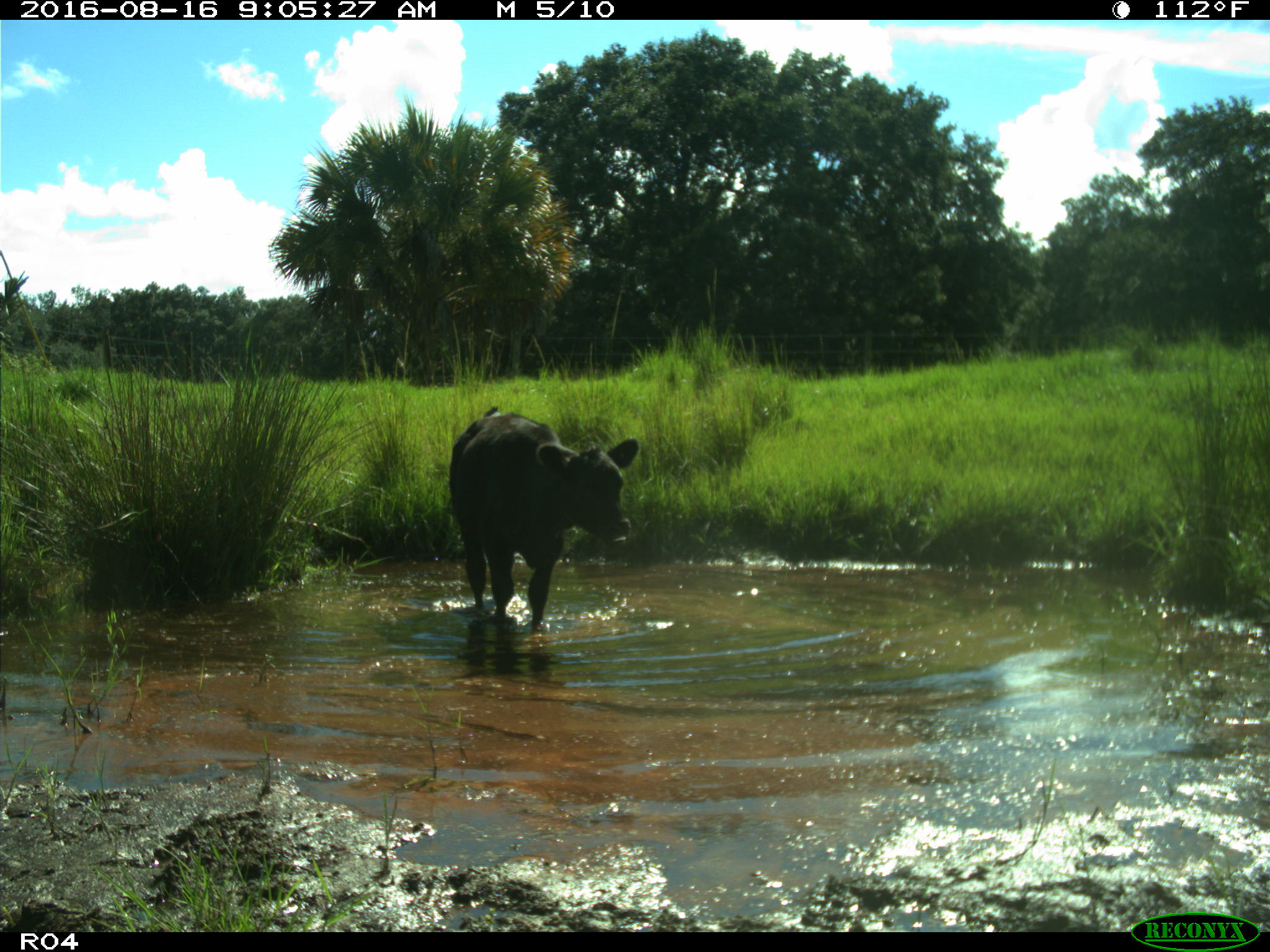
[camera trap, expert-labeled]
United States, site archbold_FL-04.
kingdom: Animalia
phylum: Chordata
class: Mammalia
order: Artiodactyla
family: Bovidae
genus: Bos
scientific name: Bos taurus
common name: domestic cow